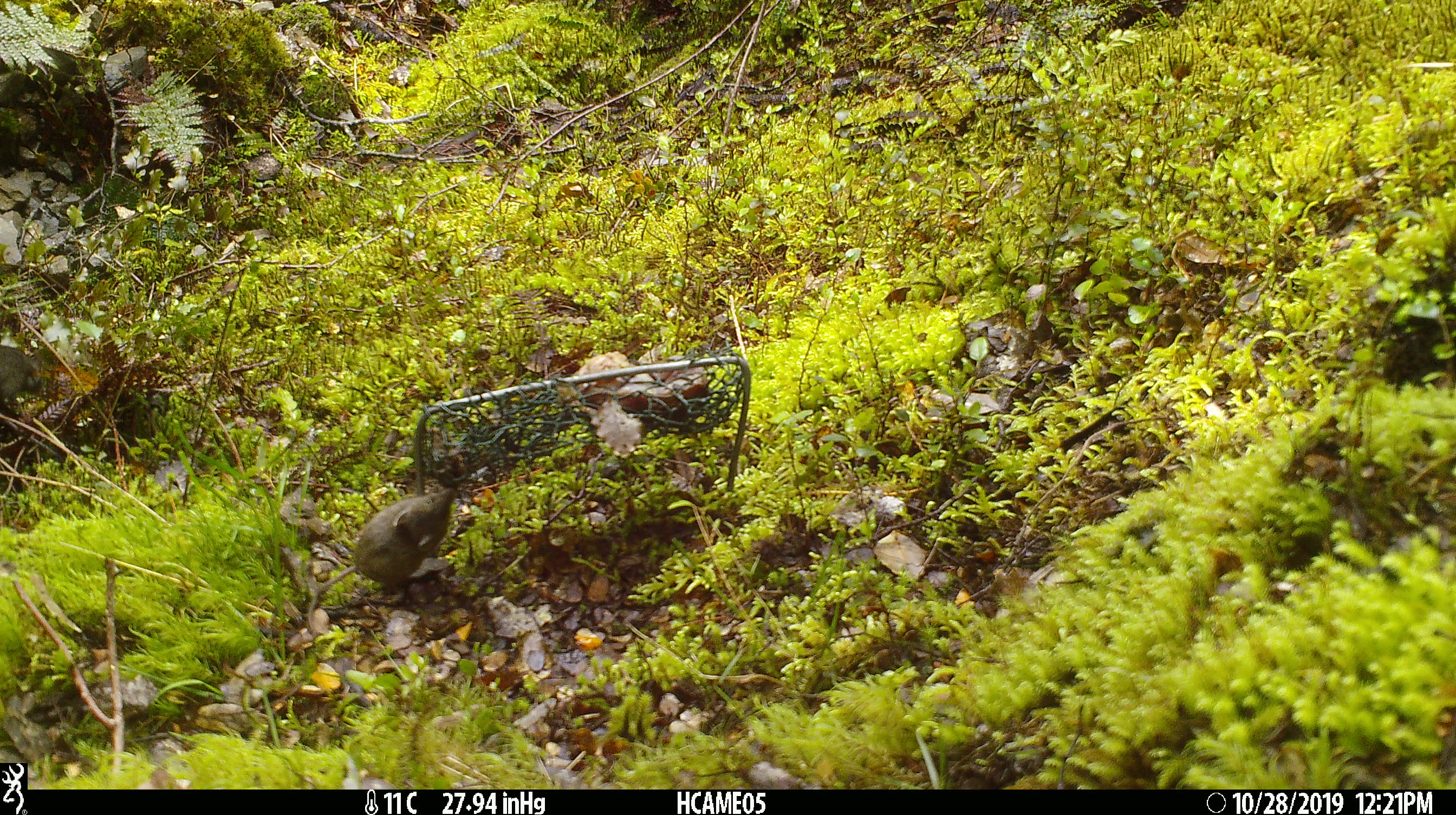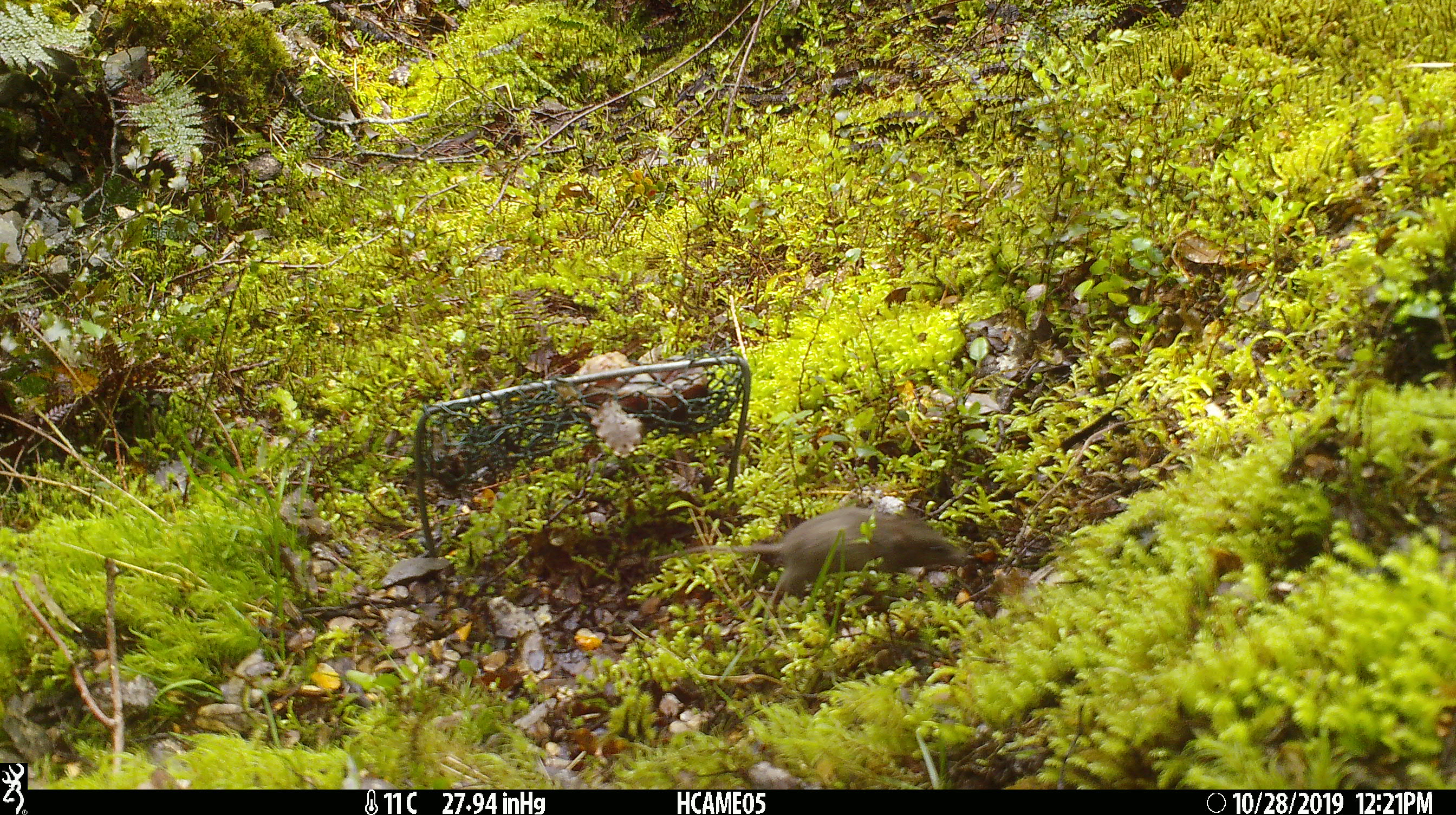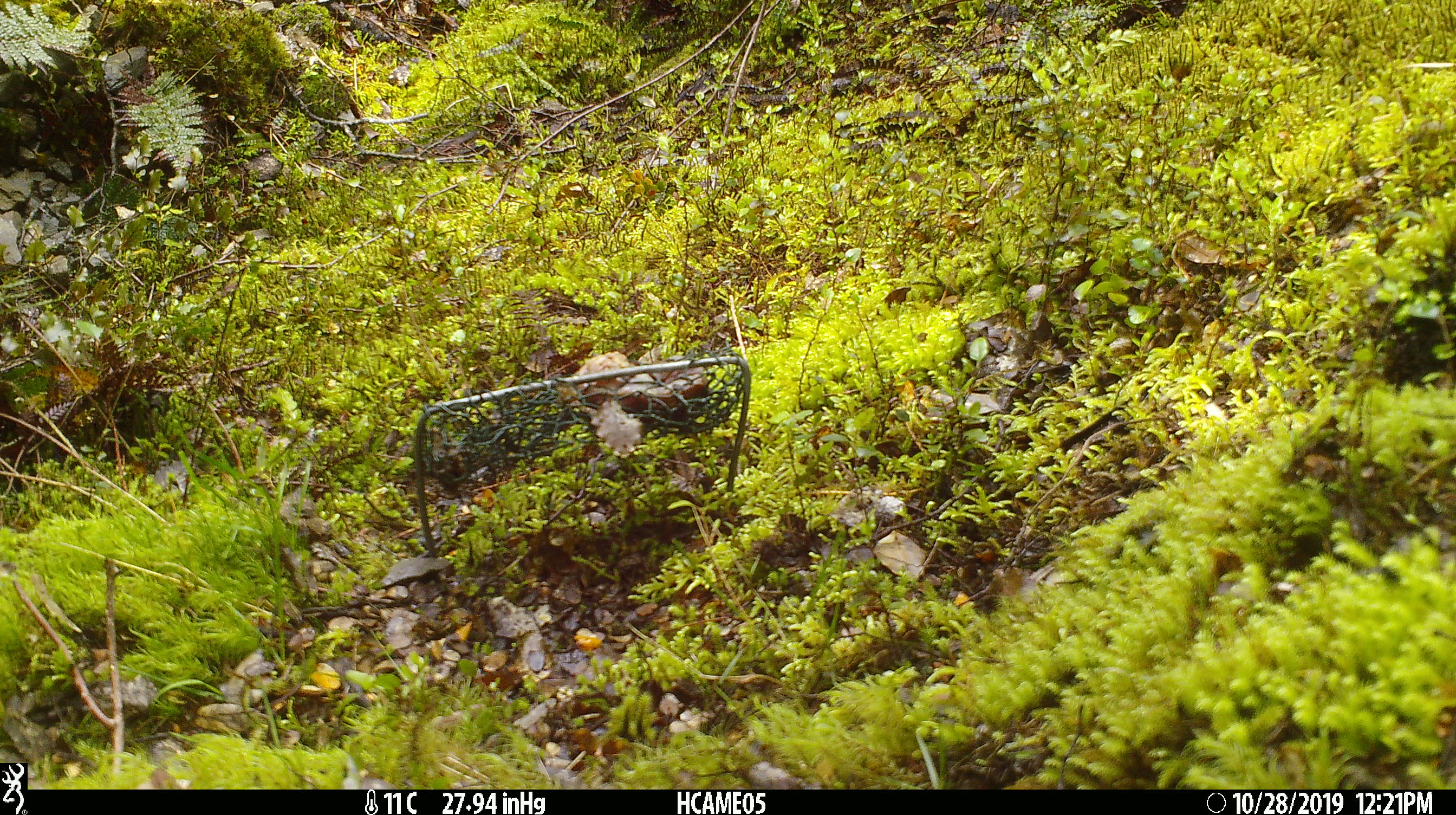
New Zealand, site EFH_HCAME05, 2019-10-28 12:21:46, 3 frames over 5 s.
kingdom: Animalia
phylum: Chordata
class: Mammalia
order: Rodentia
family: Muridae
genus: Mus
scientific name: Mus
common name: mouse